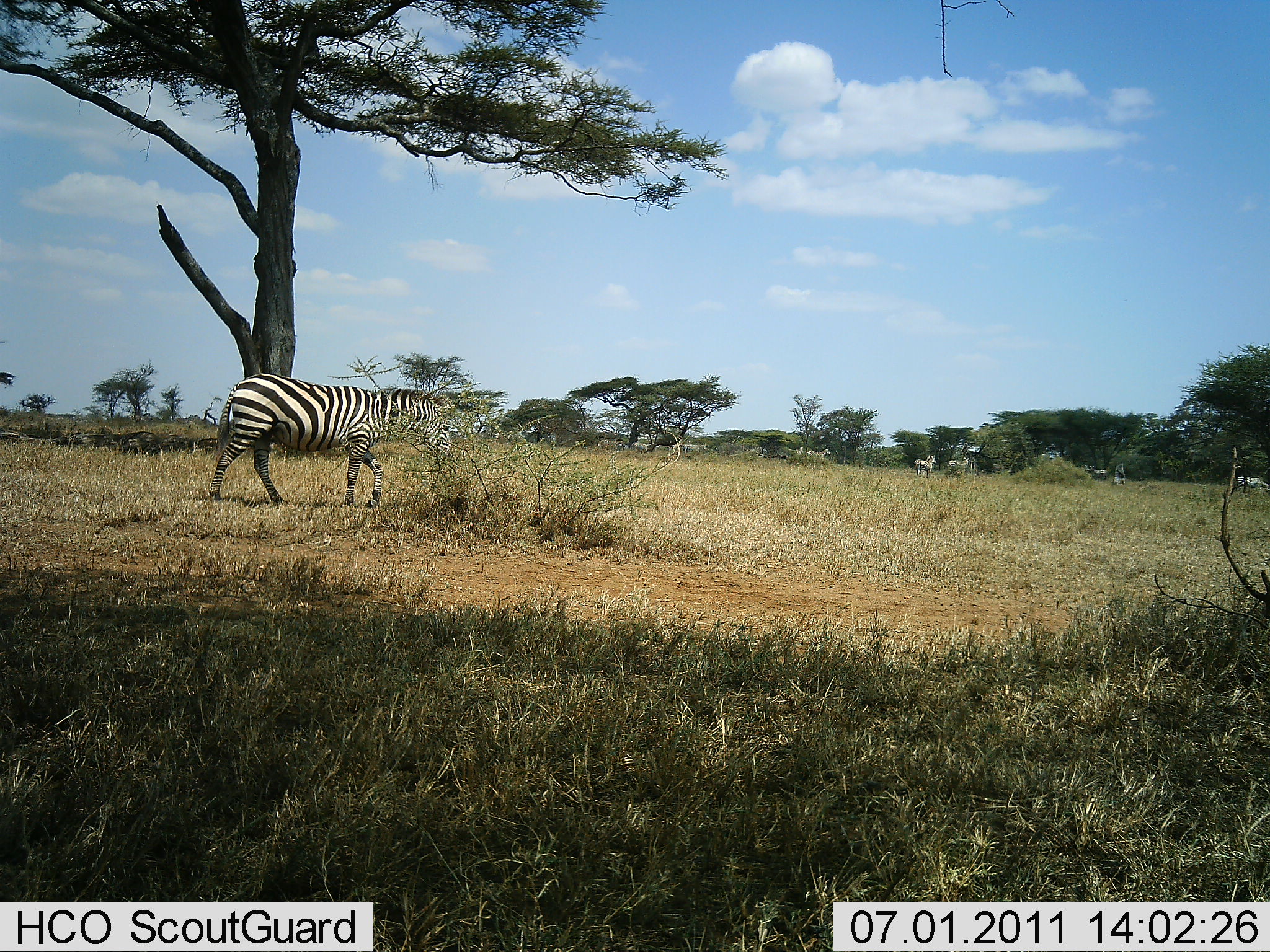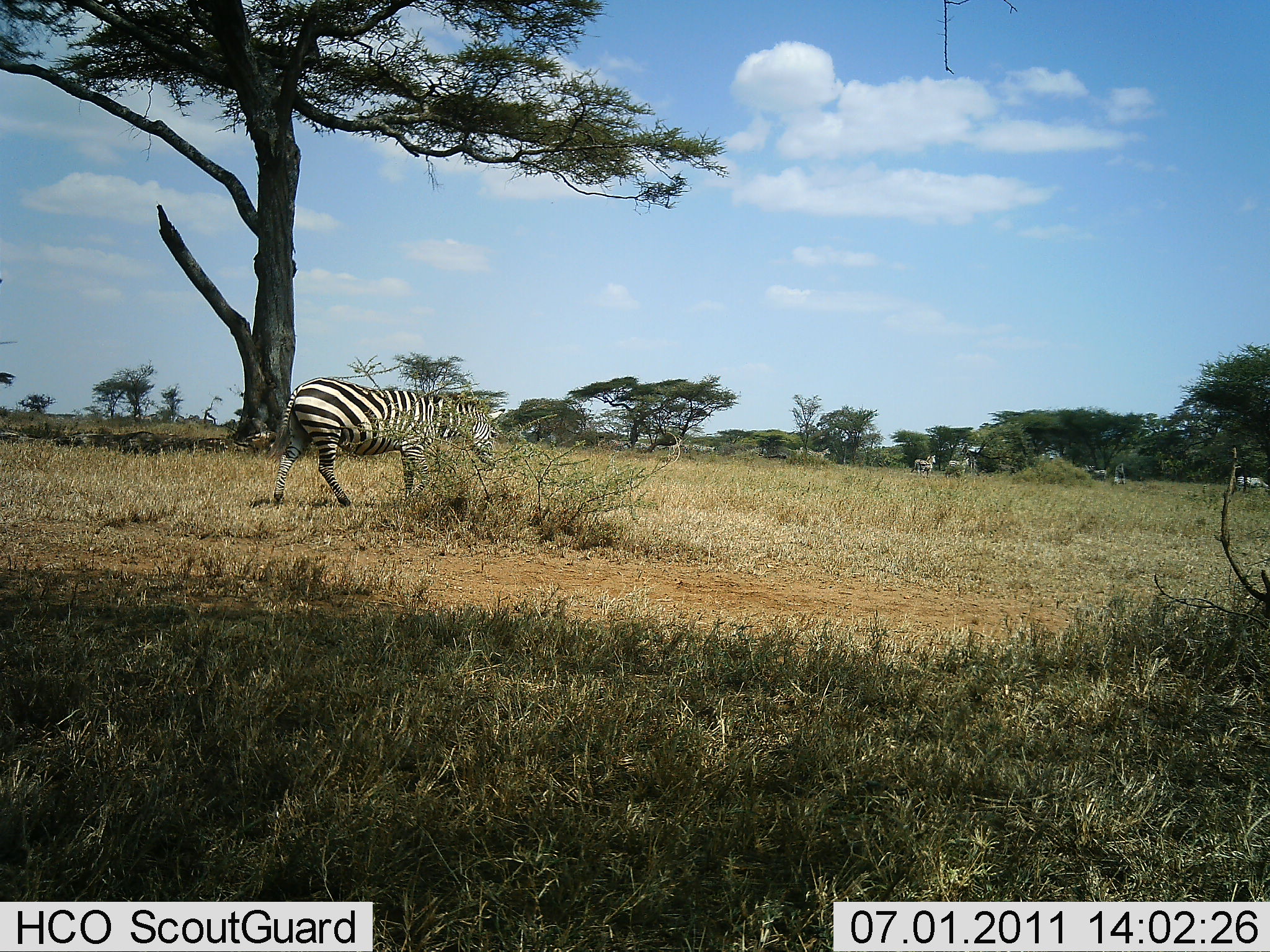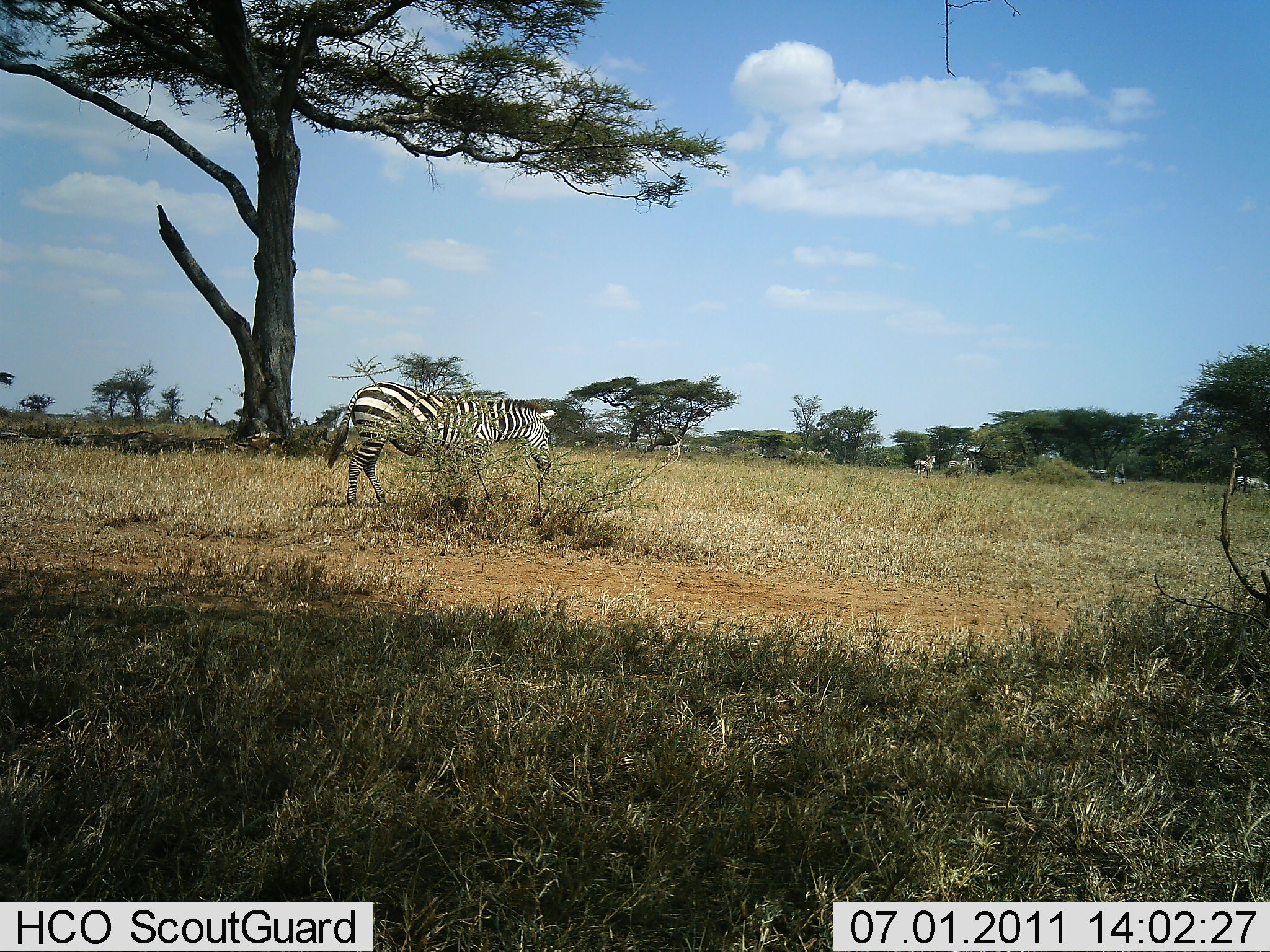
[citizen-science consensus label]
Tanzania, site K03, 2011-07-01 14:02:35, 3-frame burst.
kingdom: Animalia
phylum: Chordata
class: Mammalia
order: Perissodactyla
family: Equidae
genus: Equus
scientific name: Equus quagga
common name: plains zebra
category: zebra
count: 1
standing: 17%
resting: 0%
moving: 92%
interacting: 0%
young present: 0%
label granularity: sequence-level